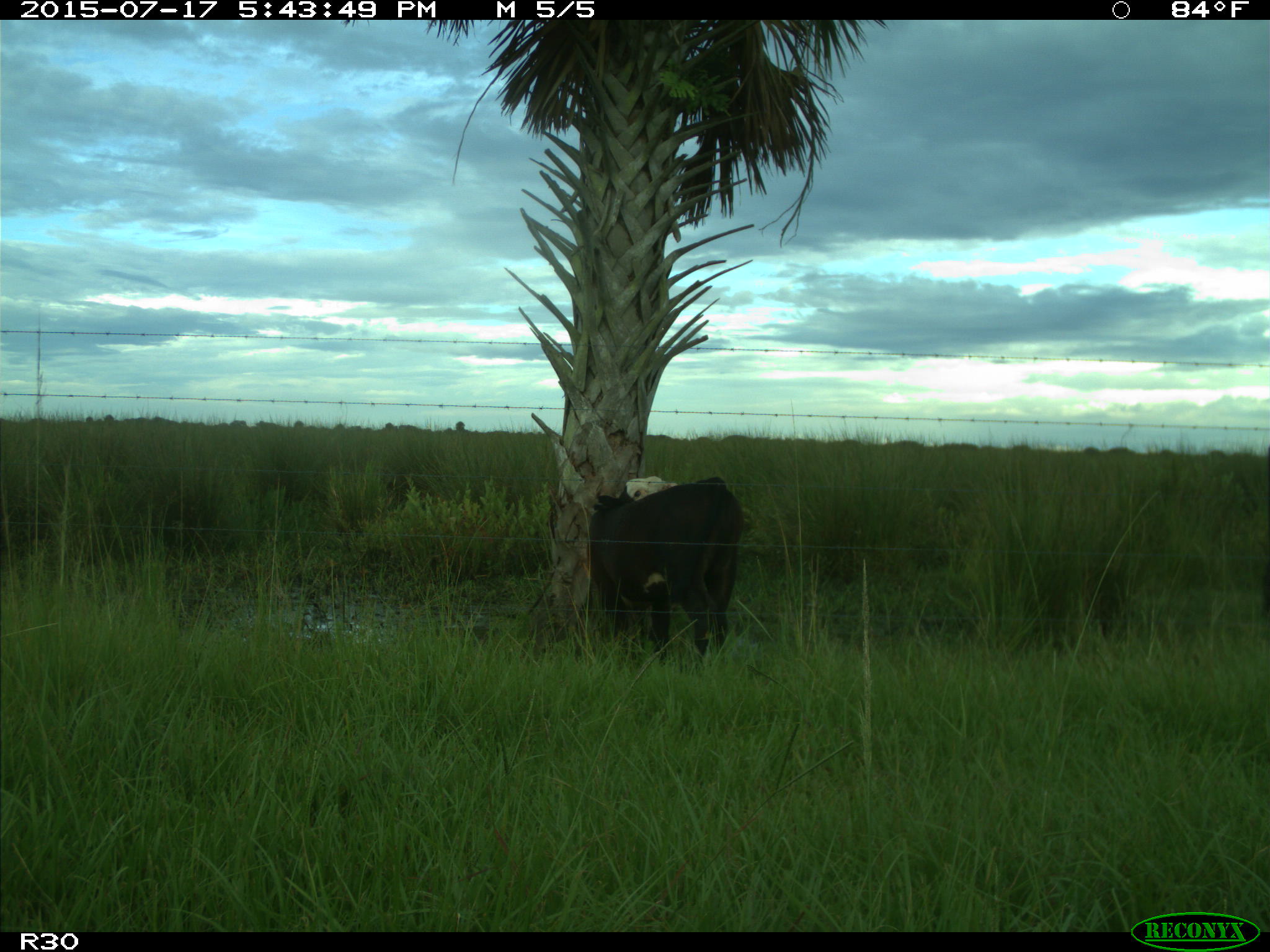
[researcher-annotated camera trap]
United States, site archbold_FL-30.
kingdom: Animalia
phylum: Chordata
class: Mammalia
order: Artiodactyla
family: Bovidae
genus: Bos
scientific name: Bos taurus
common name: domestic cow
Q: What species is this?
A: Bos taurus (domestic cow).